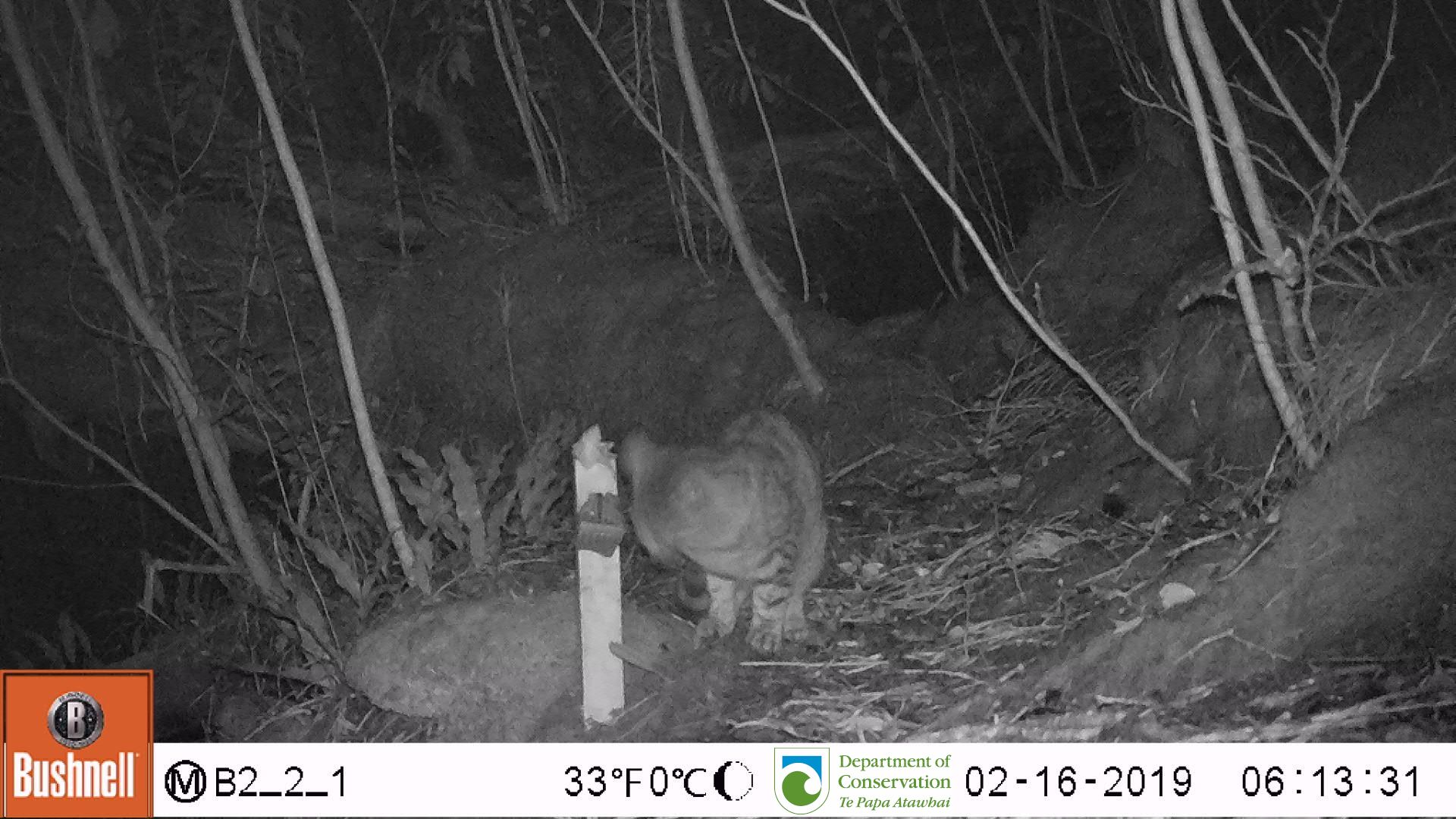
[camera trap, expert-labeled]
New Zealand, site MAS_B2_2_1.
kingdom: Animalia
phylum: Chordata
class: Mammalia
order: Carnivora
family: Felidae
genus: Felis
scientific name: Felis catus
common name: domestic cat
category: cat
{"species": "cat (domestic cat) (Felis catus)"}